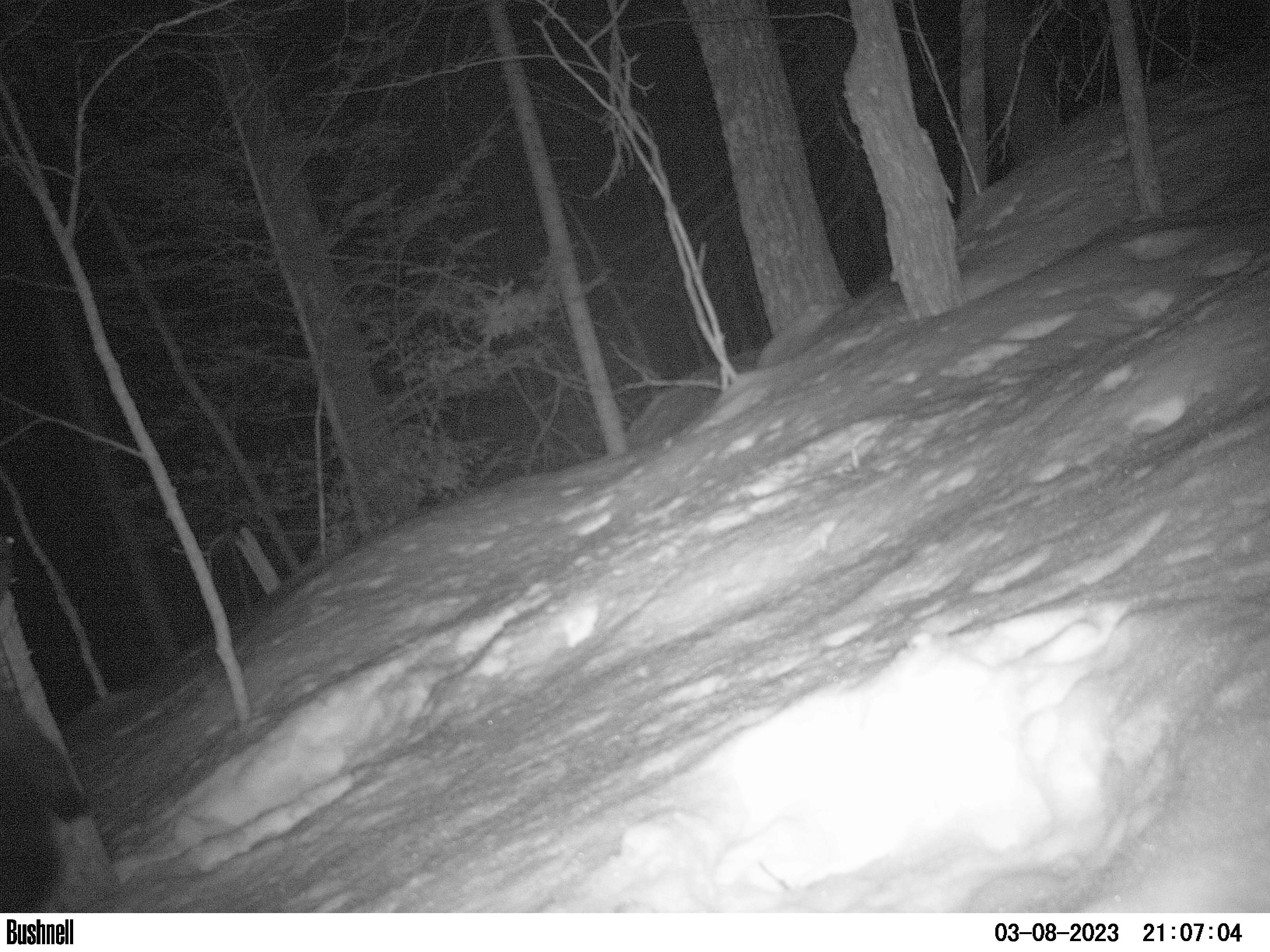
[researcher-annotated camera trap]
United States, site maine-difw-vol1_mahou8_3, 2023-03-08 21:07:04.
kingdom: Animalia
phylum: Chordata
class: Mammalia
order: Carnivora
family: Mustelidae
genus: Pekania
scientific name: Pekania pennanti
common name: fisher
Fisher (Pekania pennanti).